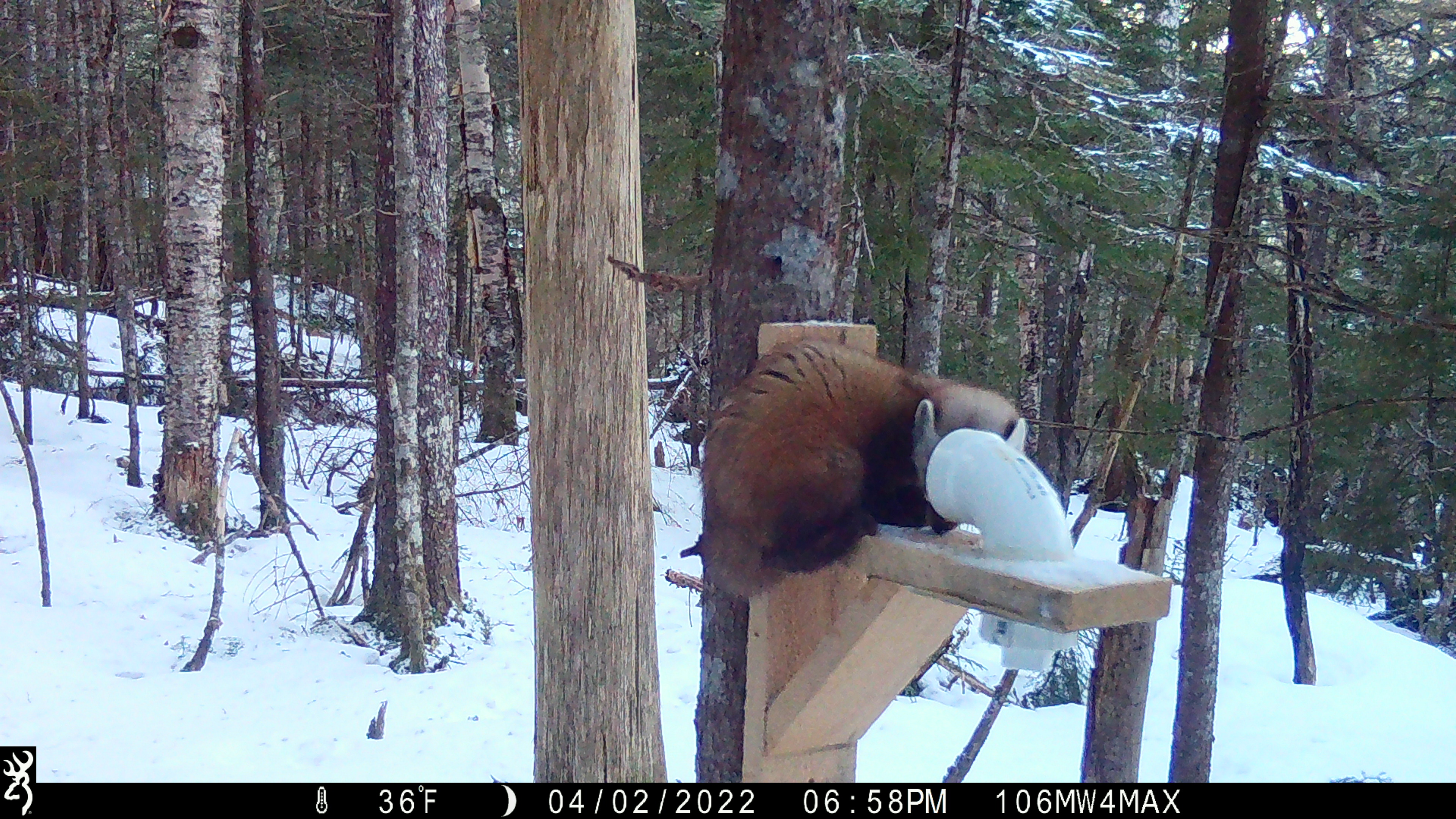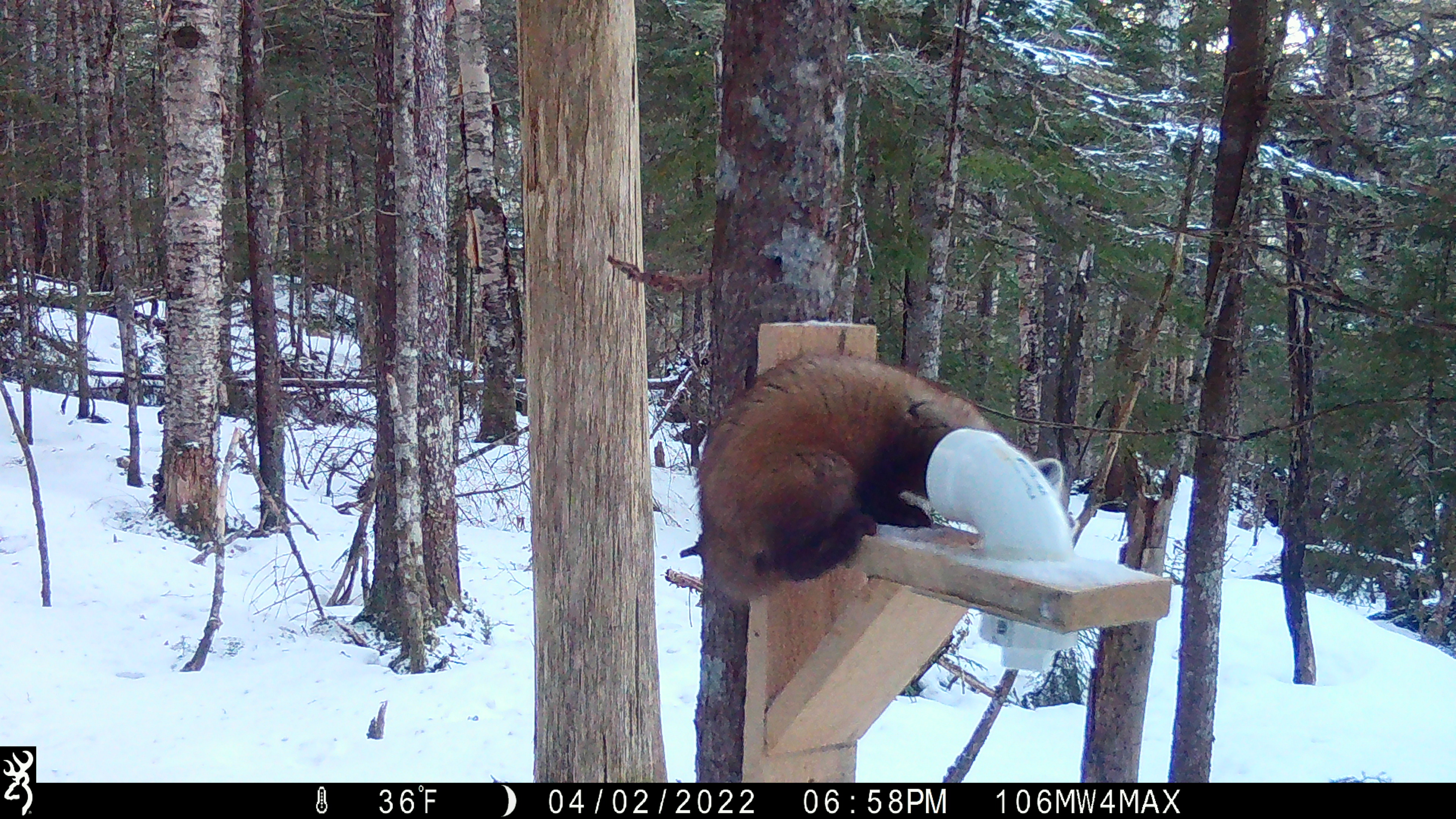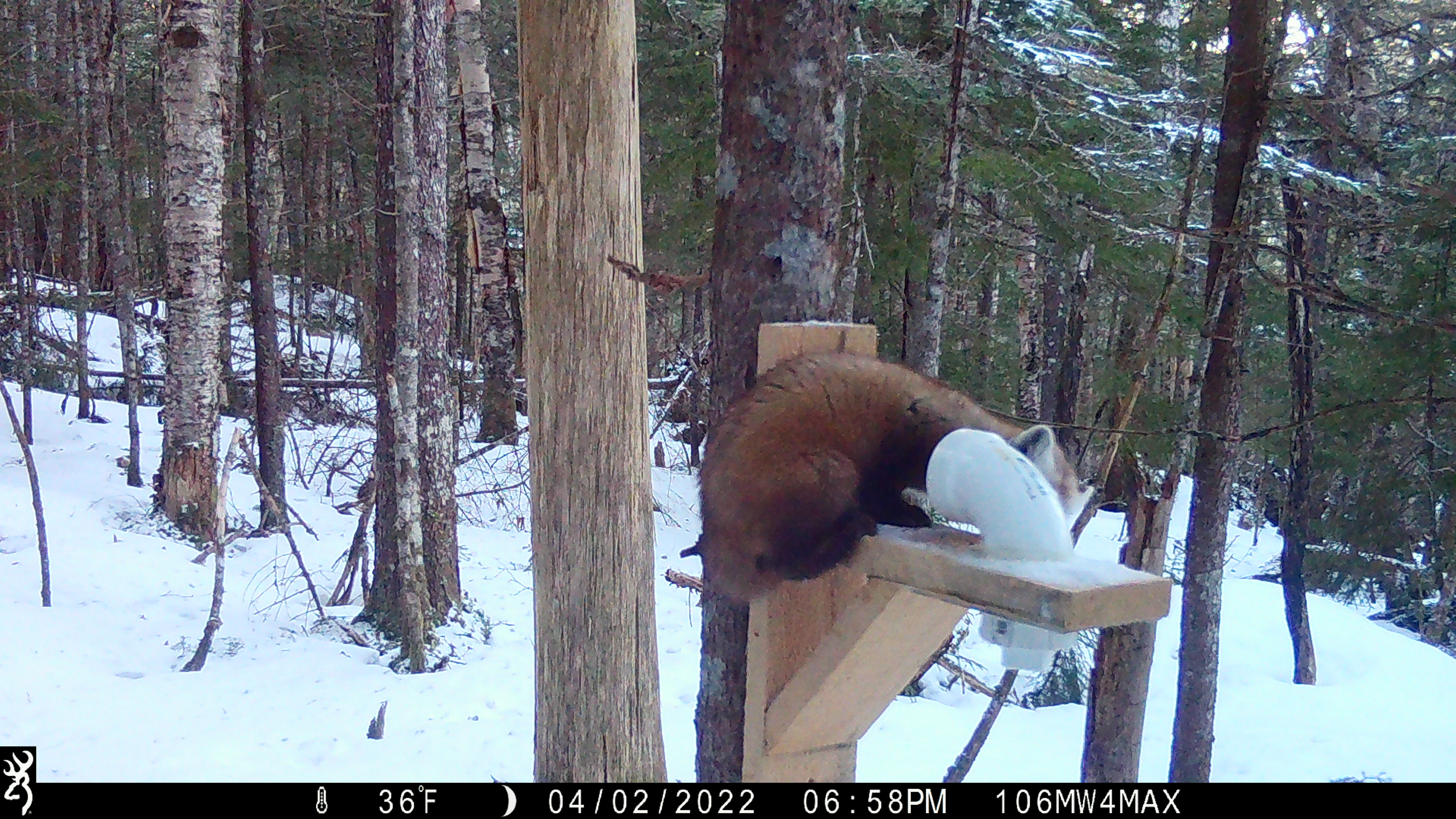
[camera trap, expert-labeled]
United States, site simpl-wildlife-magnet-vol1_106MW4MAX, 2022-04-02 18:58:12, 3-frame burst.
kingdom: Animalia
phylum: Chordata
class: Mammalia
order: Carnivora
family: Mustelidae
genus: Martes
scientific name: Martes americana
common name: american marten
American marten (Martes americana).